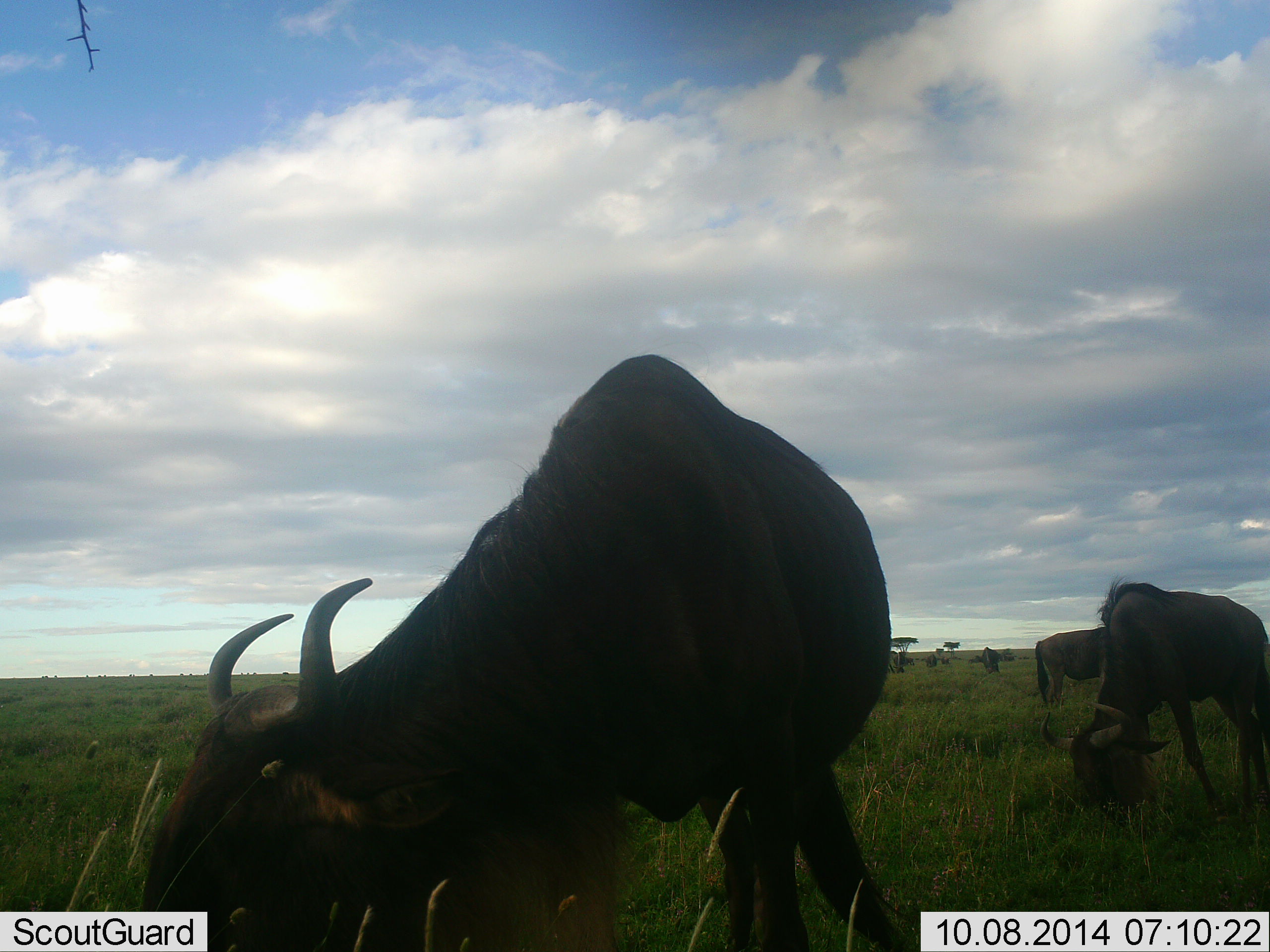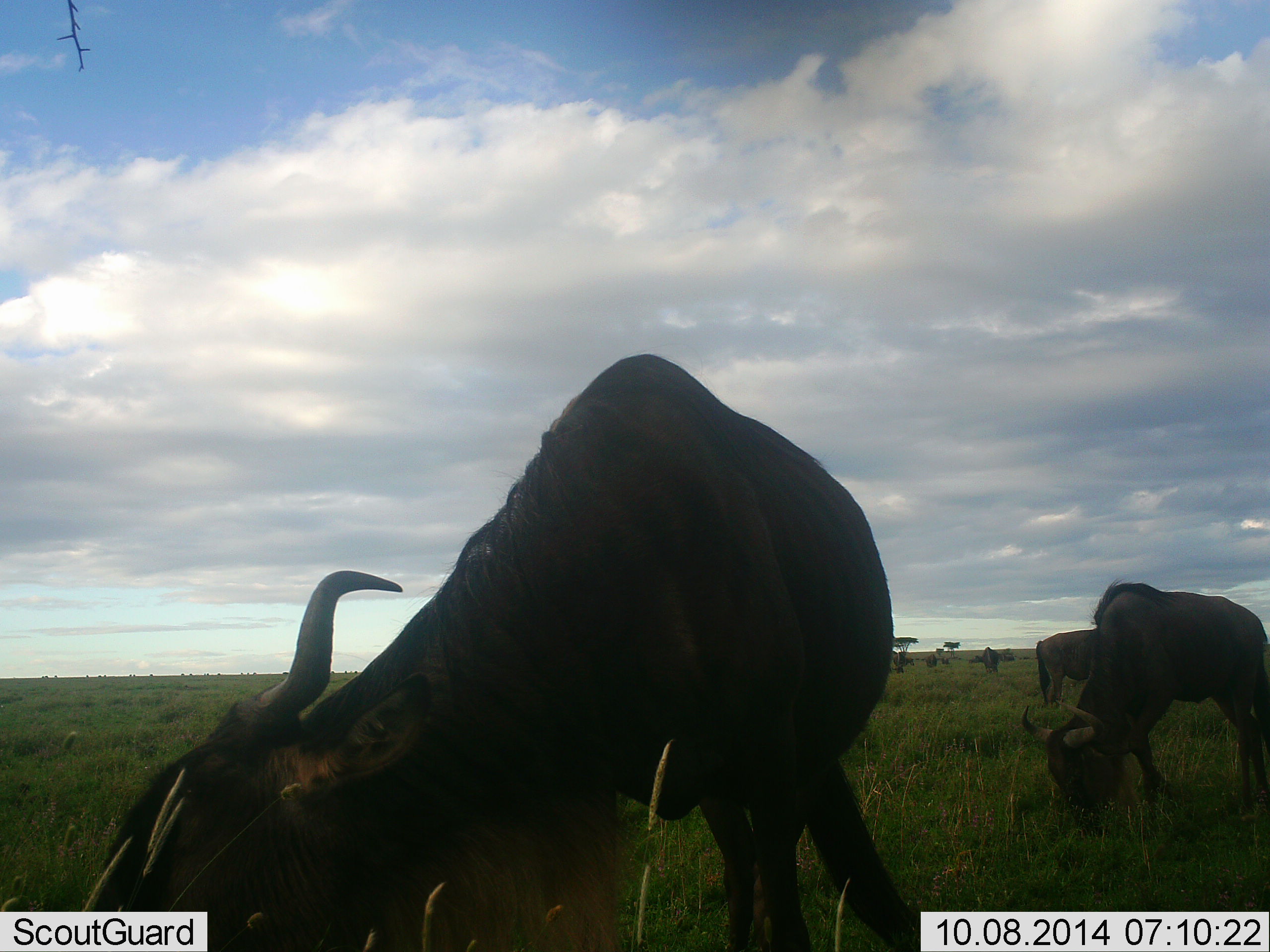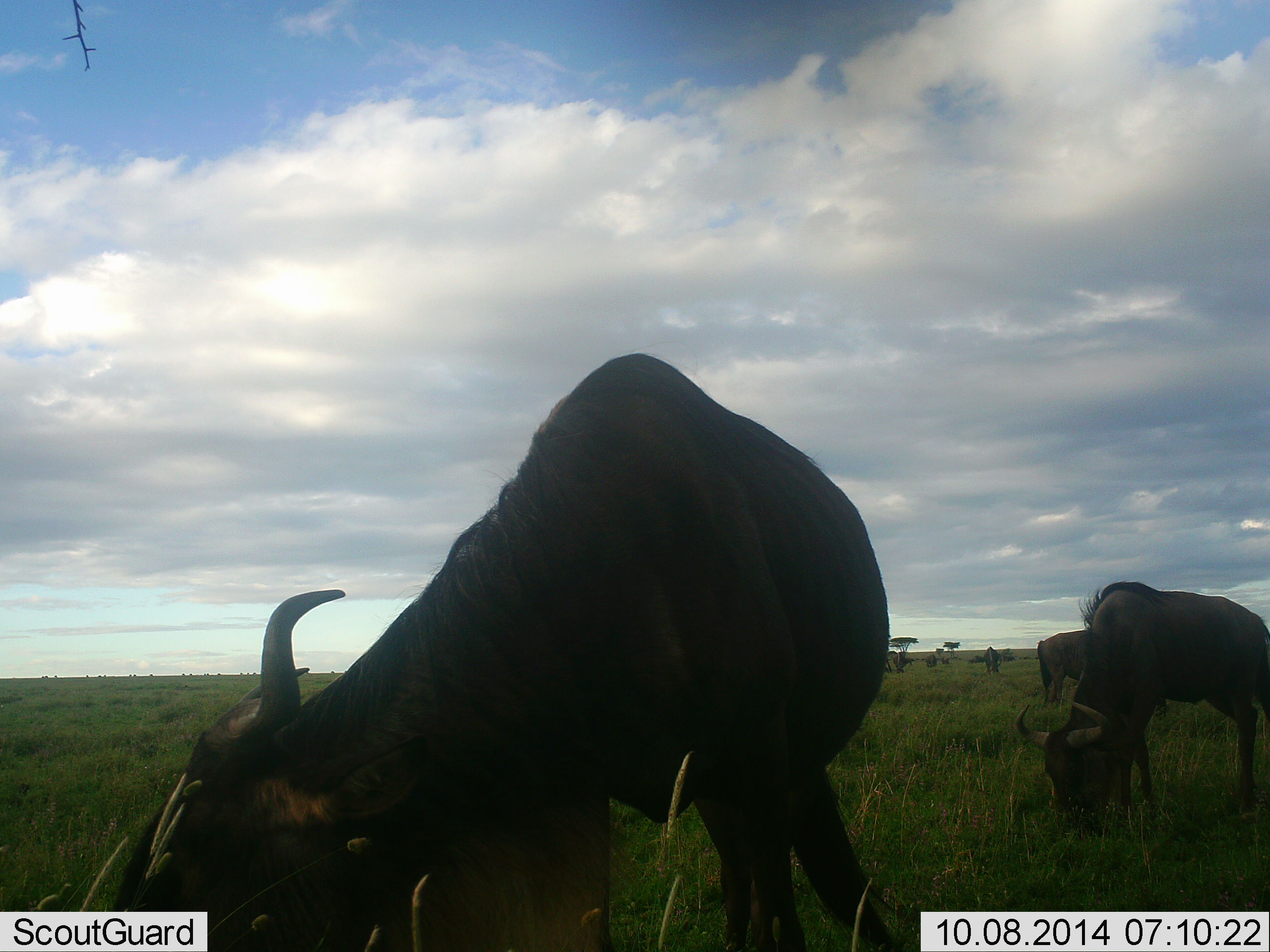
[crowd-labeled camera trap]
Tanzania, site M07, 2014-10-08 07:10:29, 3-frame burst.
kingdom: Animalia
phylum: Chordata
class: Mammalia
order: Artiodactyla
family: Bovidae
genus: Connochaetes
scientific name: Connochaetes taurinus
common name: blue wildebeest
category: wildebeest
Wildebeest (blue wildebeest) (Connochaetes taurinus), count 4. Behavior (volunteer vote fractions): standing 20%, resting 0%, moving 20%, interacting 0%. Young present (vote fraction): 0%. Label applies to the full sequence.